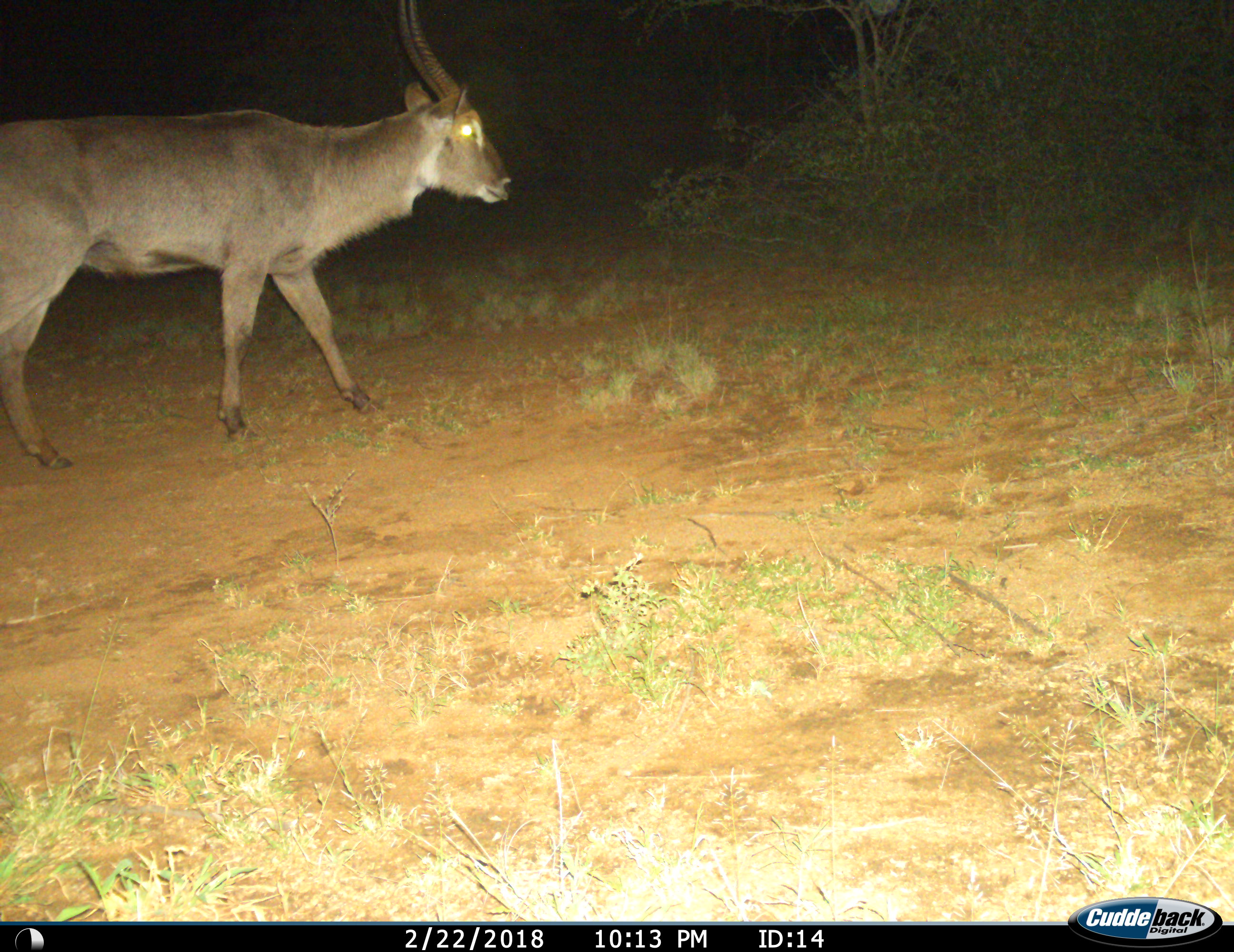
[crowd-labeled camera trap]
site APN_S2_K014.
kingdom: Animalia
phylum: Chordata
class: Mammalia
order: Artiodactyla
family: Bovidae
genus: Kobus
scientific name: Kobus ellipsiprymnus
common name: waterbuck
Waterbuck (Kobus ellipsiprymnus), count 1. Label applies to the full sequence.